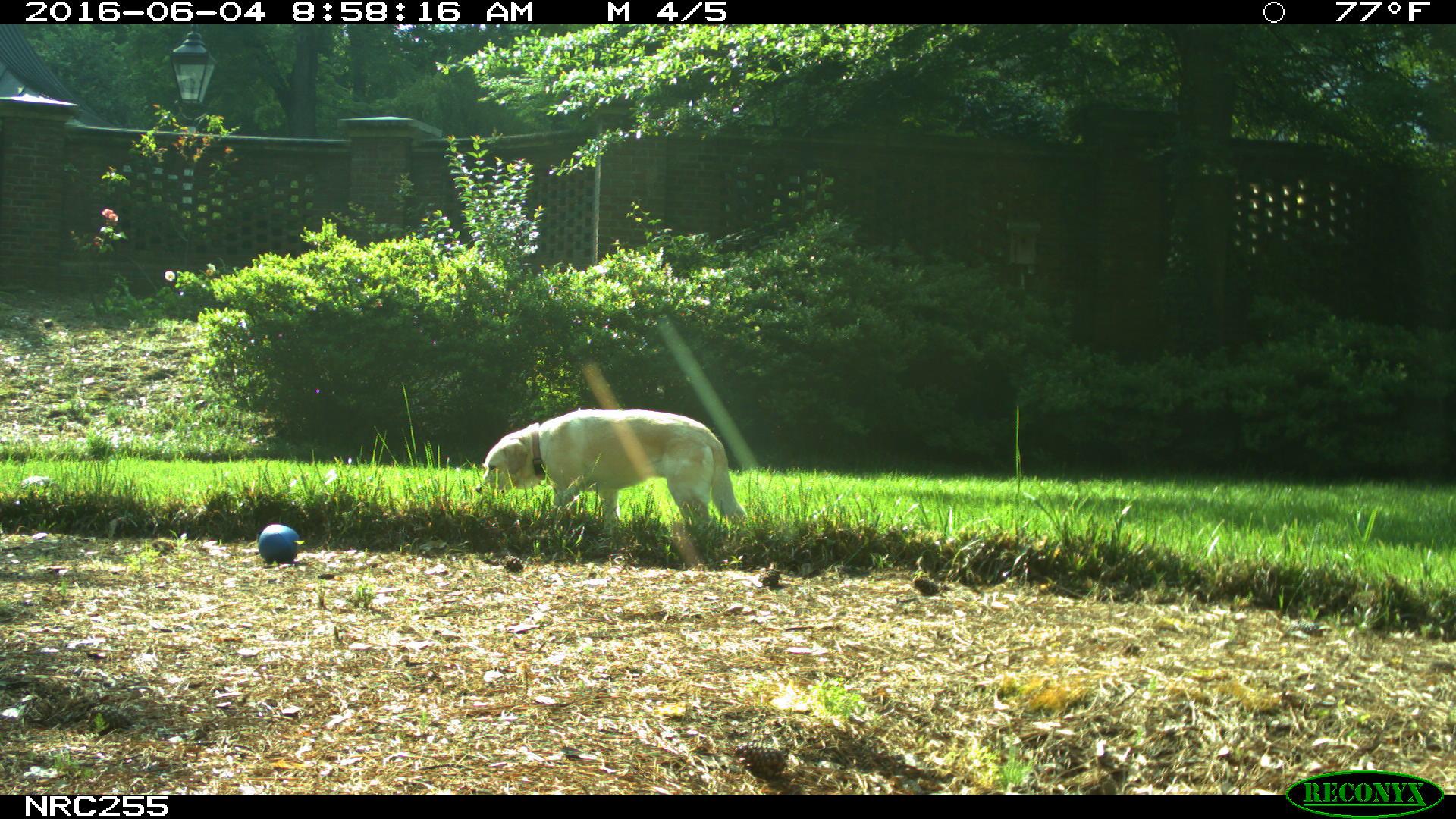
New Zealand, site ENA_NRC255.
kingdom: Animalia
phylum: Chordata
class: Mammalia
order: Carnivora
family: Canidae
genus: Canis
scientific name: Canis familiaris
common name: domestic dog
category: dog